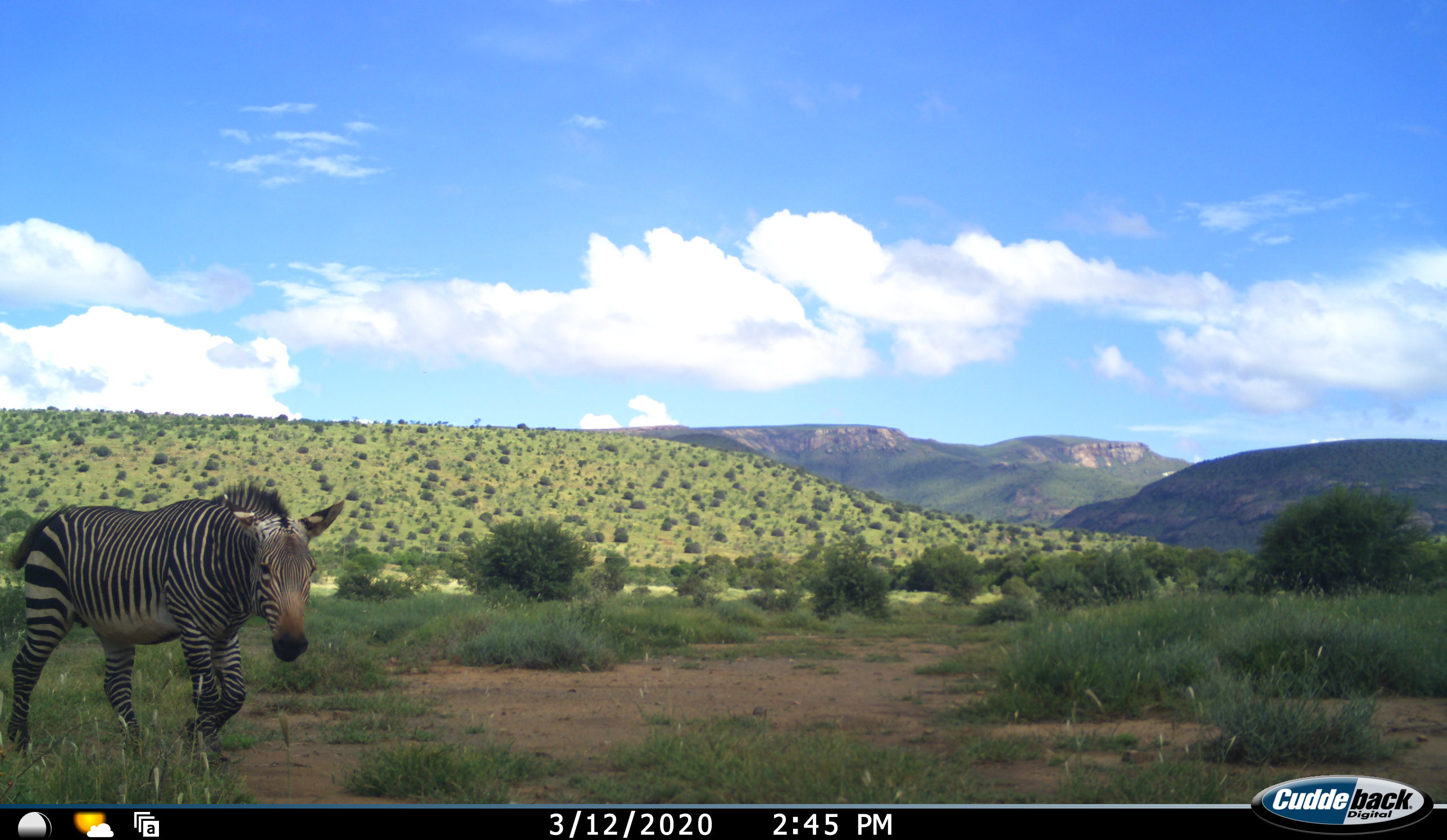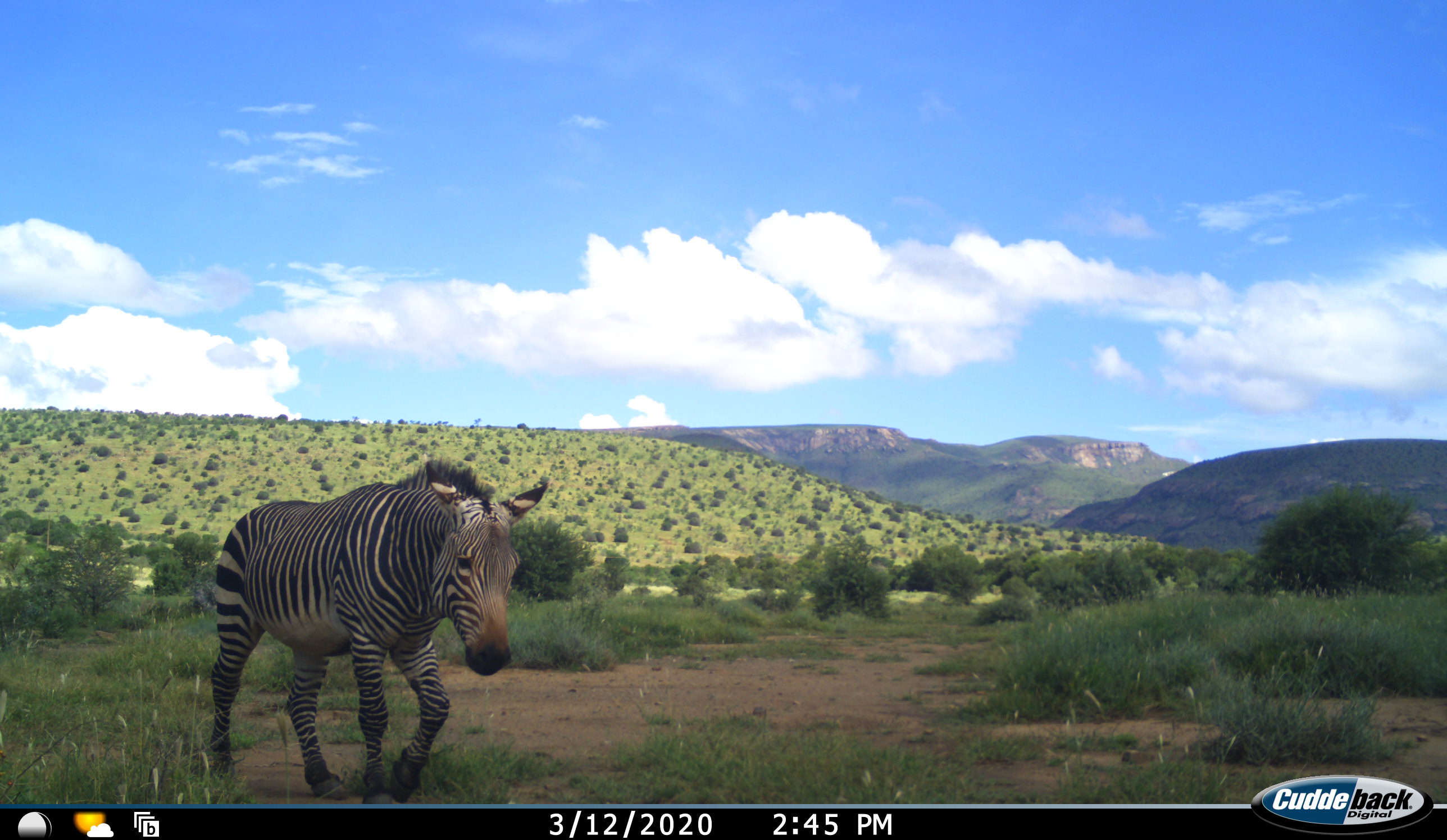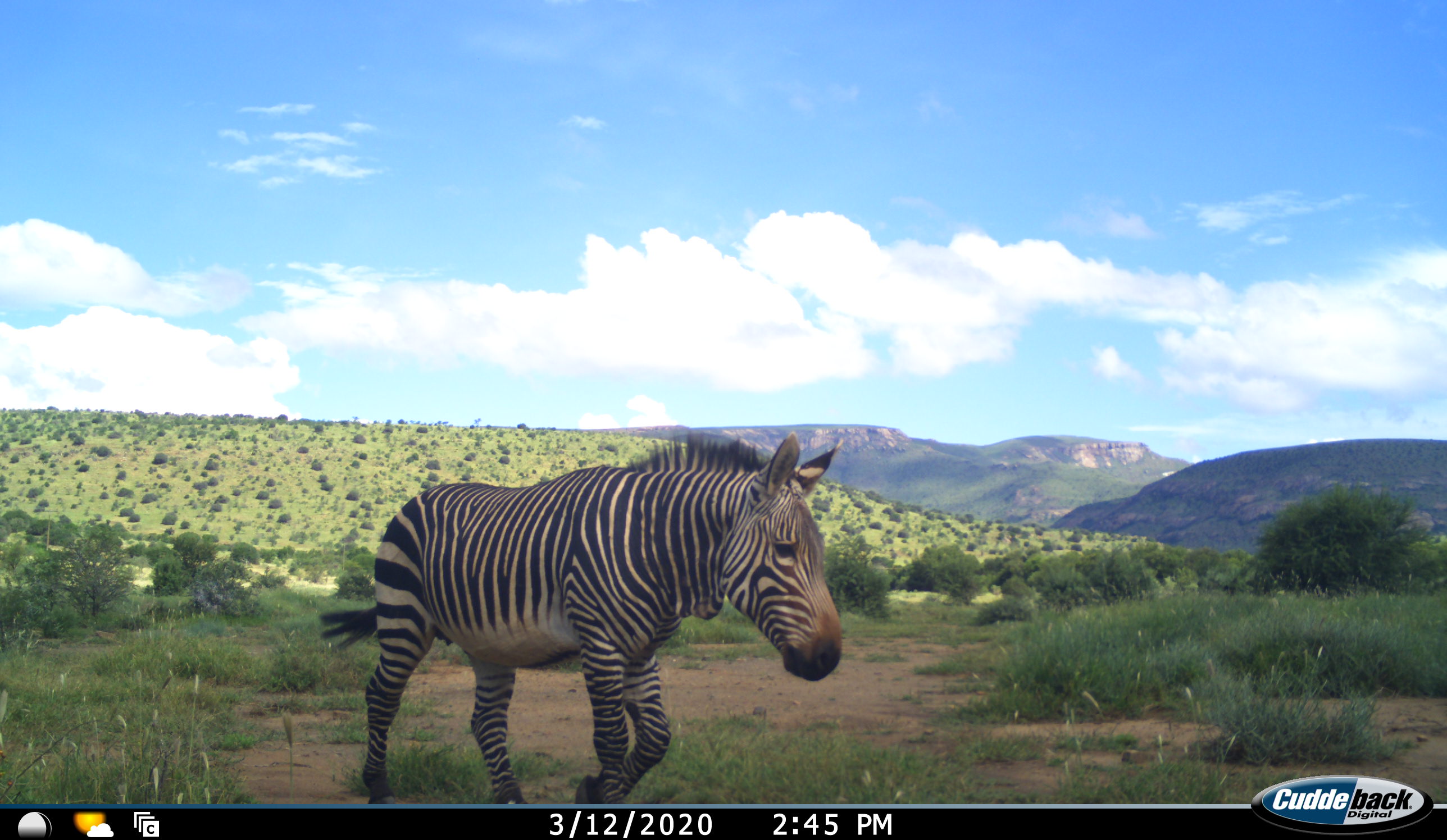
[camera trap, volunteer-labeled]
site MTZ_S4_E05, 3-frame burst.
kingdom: Animalia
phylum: Chordata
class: Mammalia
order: Perissodactyla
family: Equidae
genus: Equus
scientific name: Equus zebra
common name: mountain zebra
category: zebramountain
Zebramountain (mountain zebra) (Equus zebra), count 1. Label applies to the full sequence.